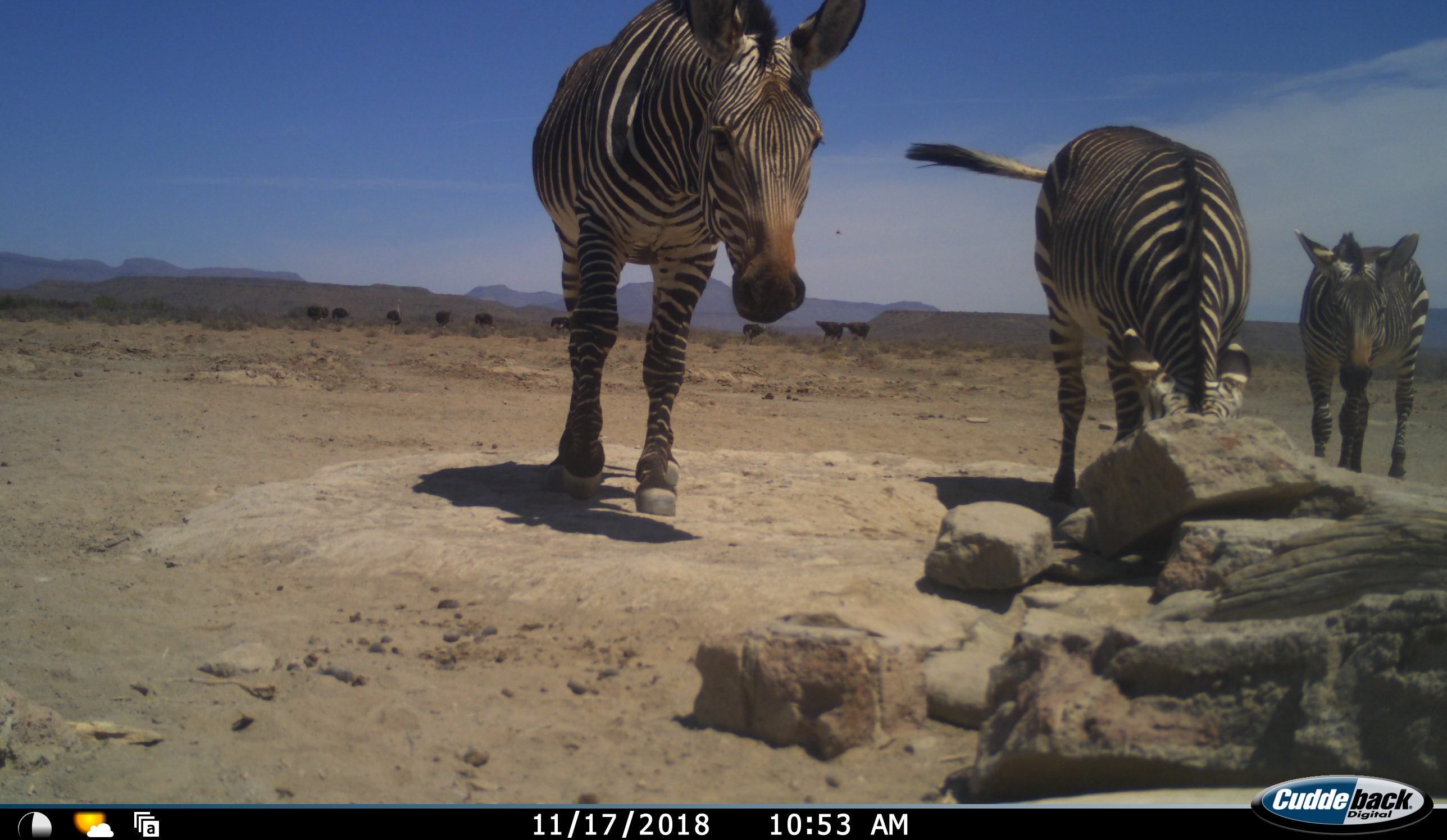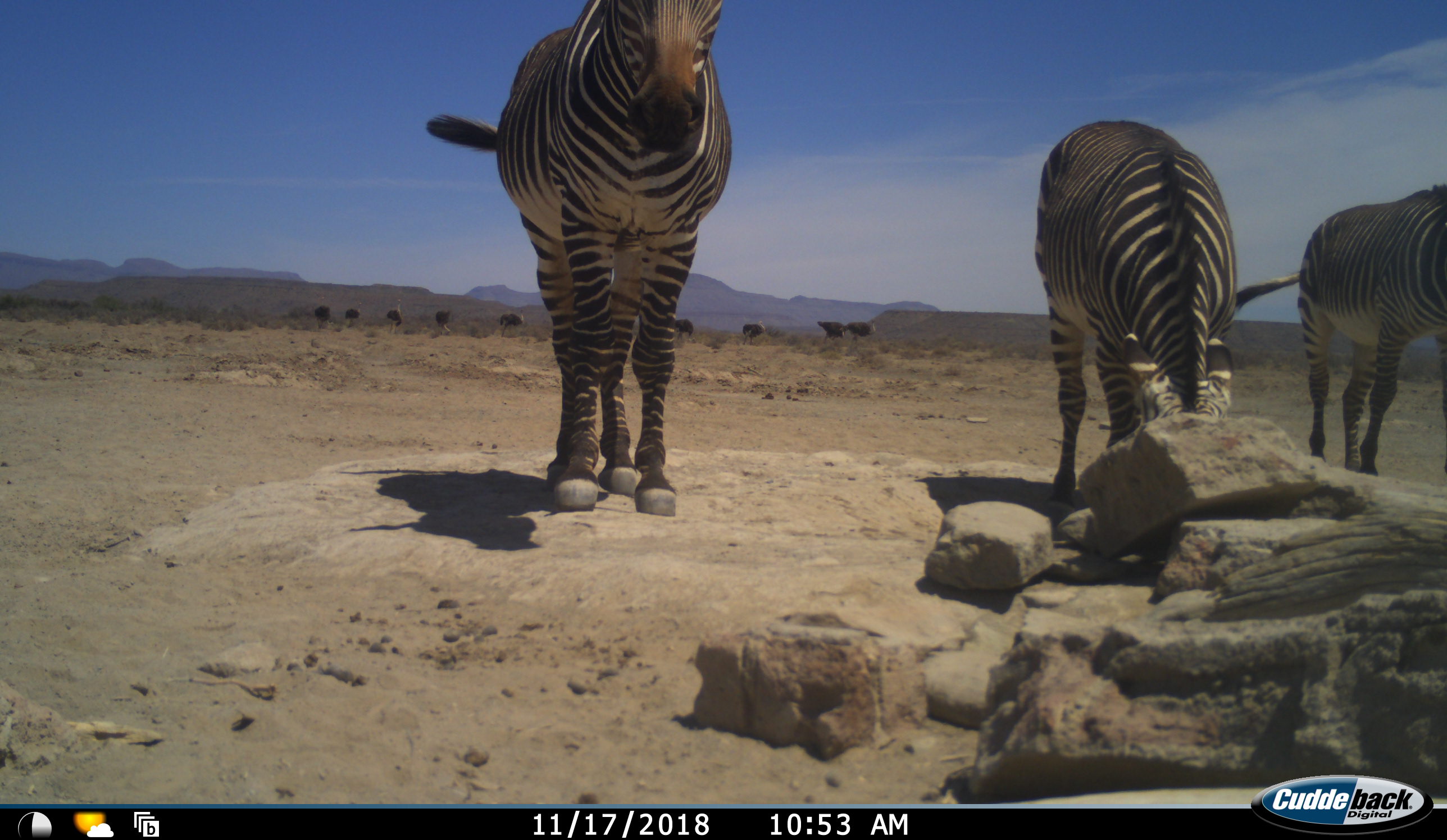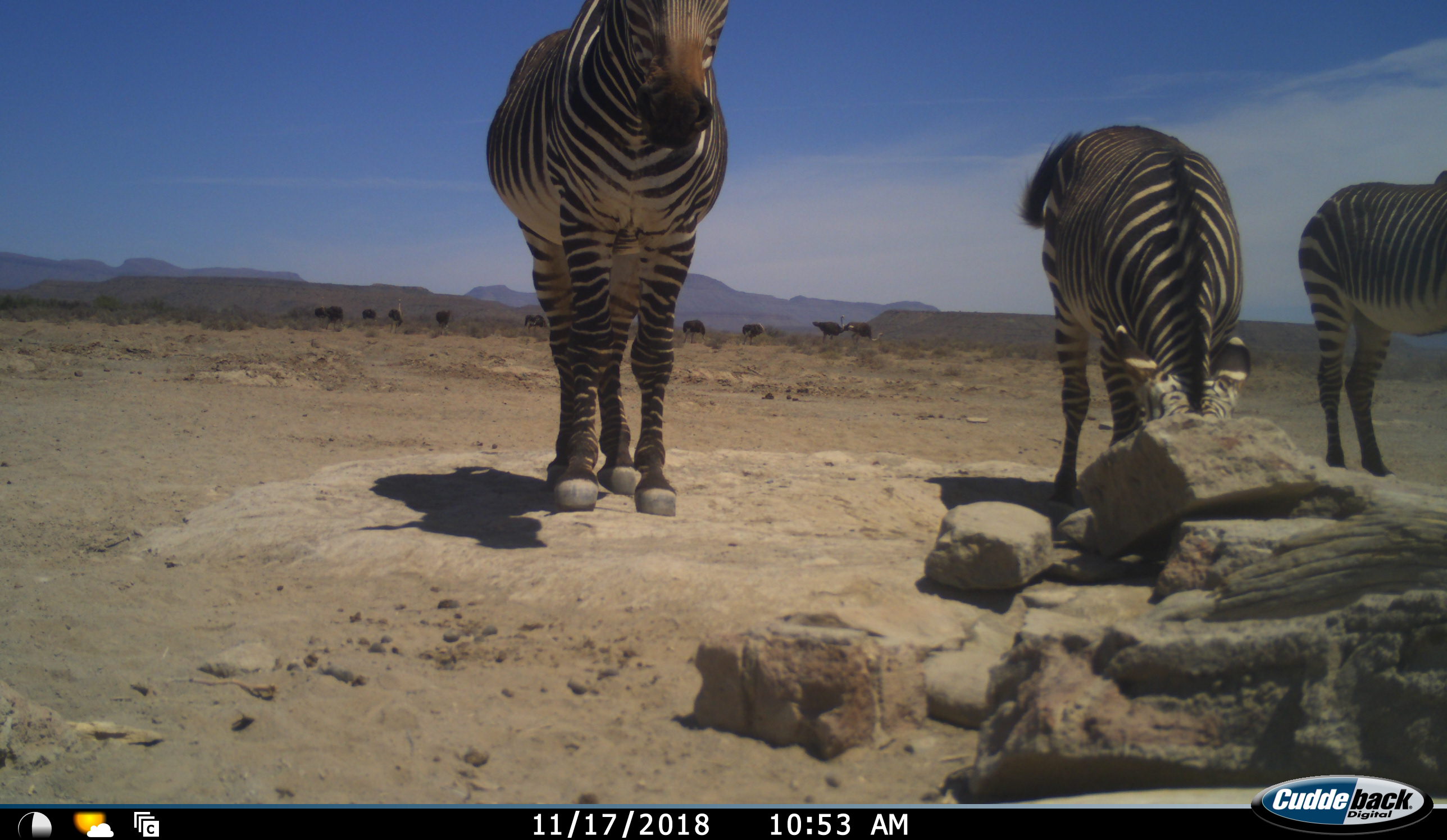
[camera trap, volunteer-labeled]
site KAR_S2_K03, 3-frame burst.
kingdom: Animalia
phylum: Chordata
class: Aves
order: Struthioniformes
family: Struthionidae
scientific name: Struthionidae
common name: ostrich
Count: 10.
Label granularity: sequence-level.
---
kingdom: Animalia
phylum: Chordata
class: Mammalia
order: Perissodactyla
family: Equidae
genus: Equus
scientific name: Equus zebra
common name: mountain zebra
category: zebramountain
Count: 3.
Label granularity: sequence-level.